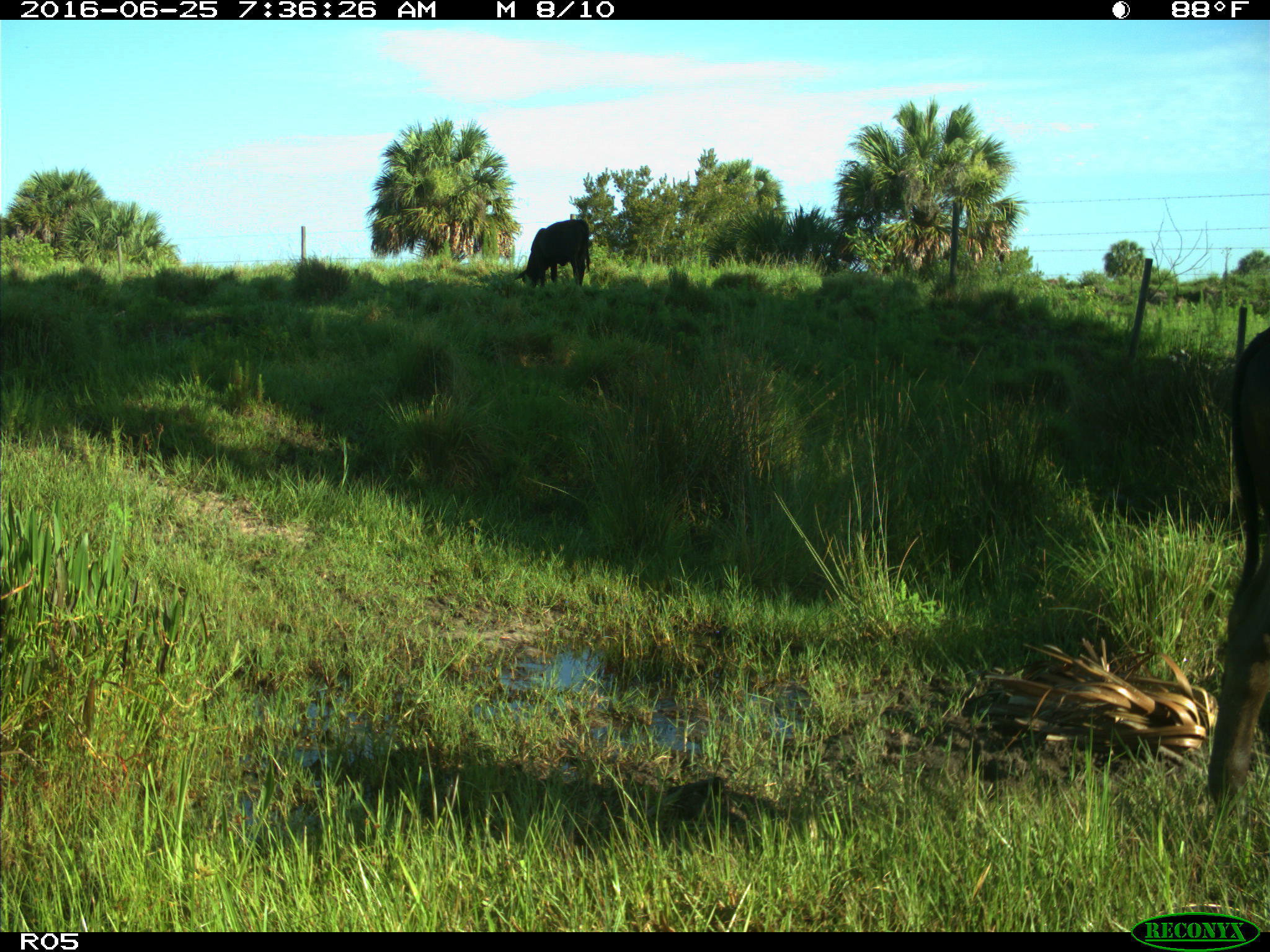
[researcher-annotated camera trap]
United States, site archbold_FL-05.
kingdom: Animalia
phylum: Chordata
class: Mammalia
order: Artiodactyla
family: Bovidae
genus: Bos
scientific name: Bos taurus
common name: domestic cow